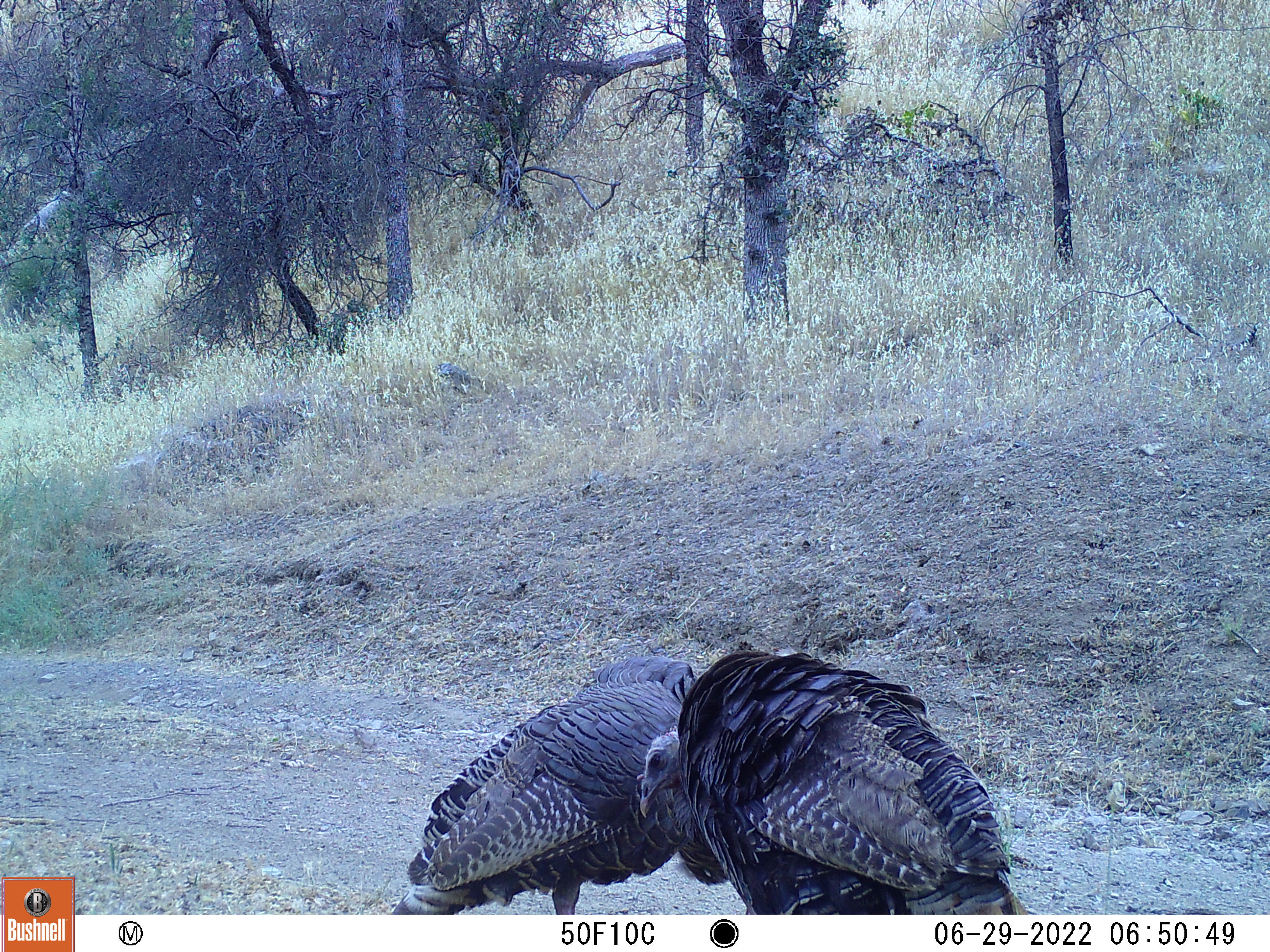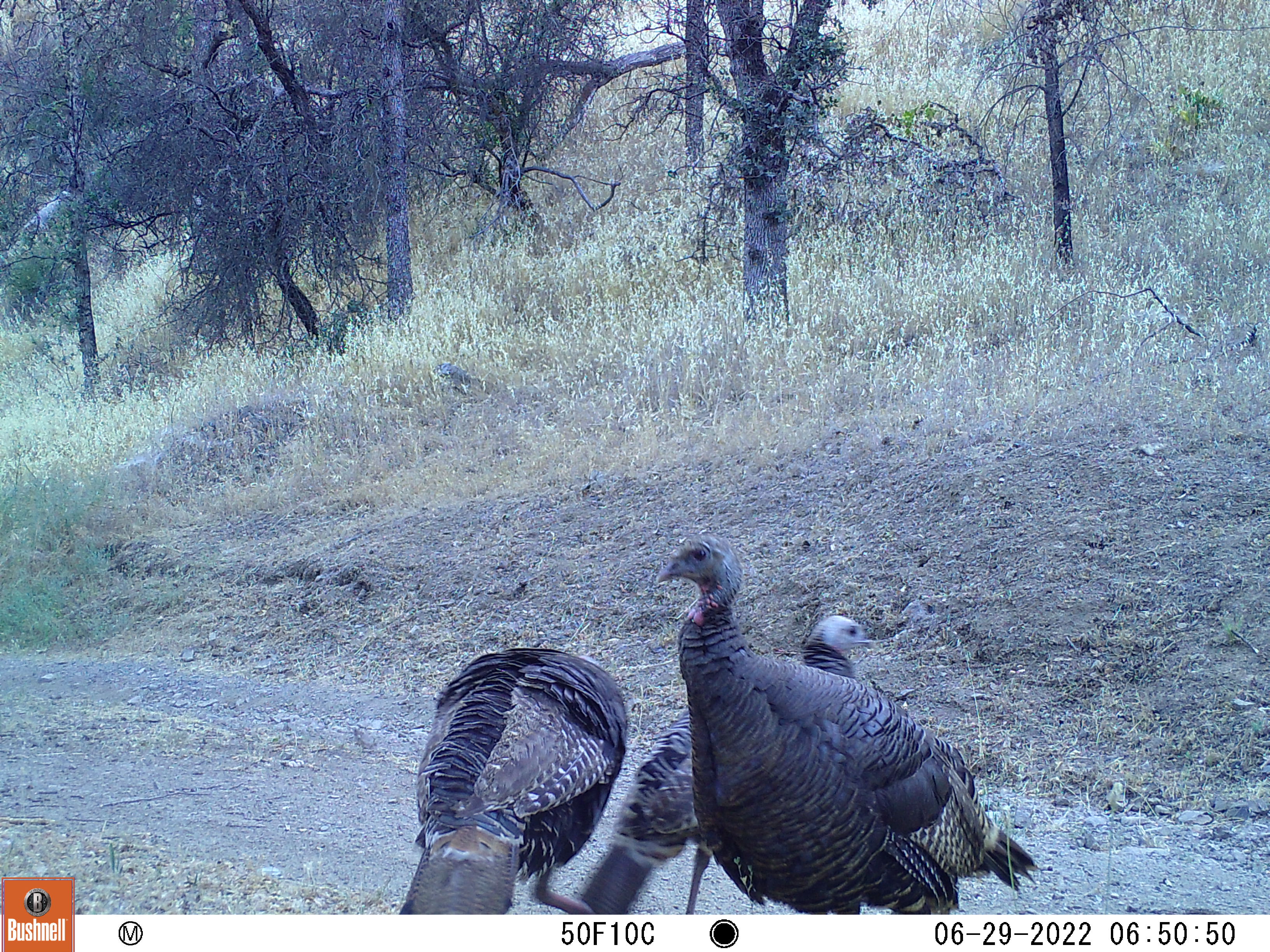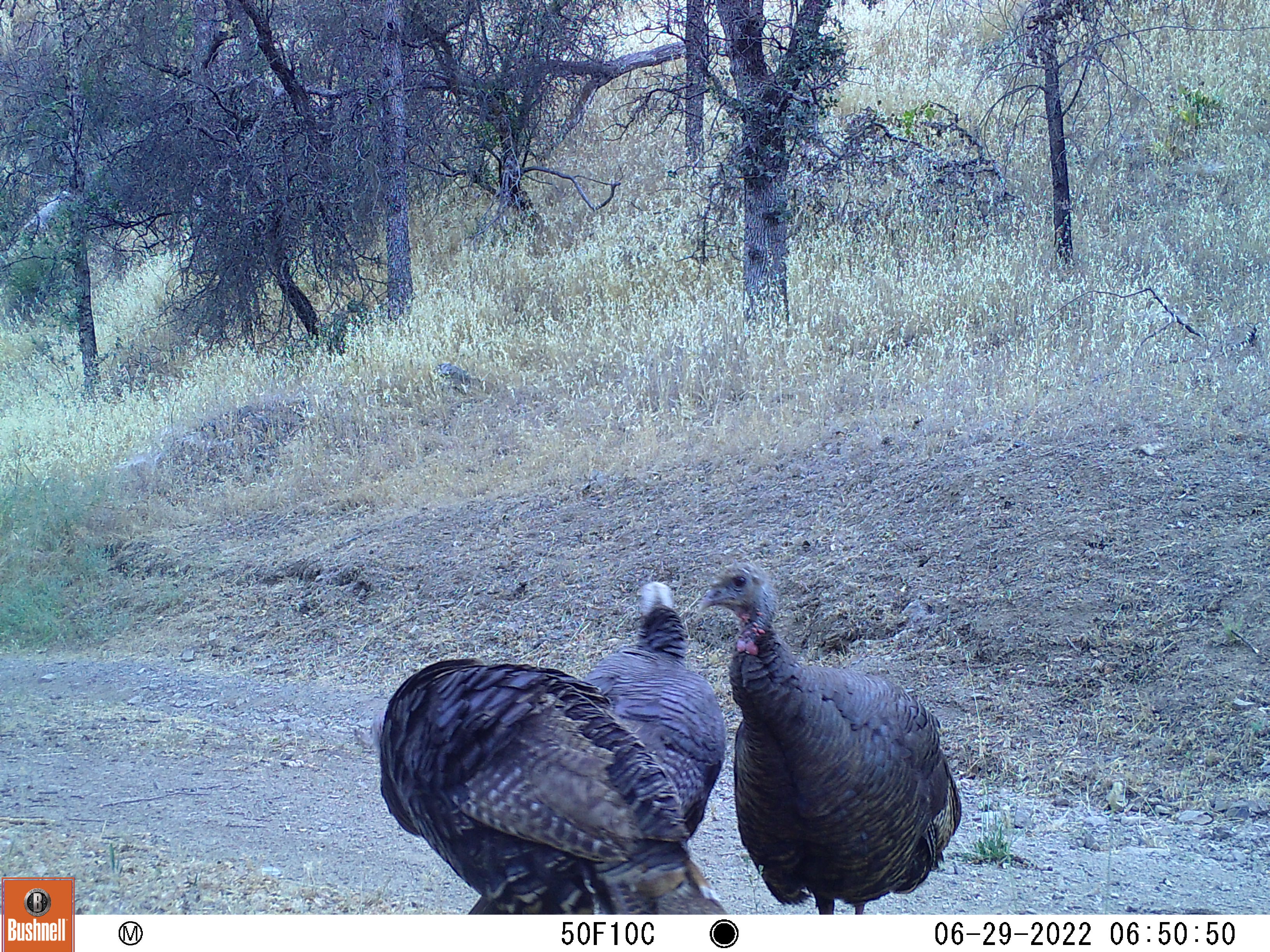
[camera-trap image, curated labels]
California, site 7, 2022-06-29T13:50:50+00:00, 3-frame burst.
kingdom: Animalia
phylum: Chordata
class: Aves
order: Galliformes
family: Phasianidae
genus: Meleagris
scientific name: Meleagris gallopavo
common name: turkey